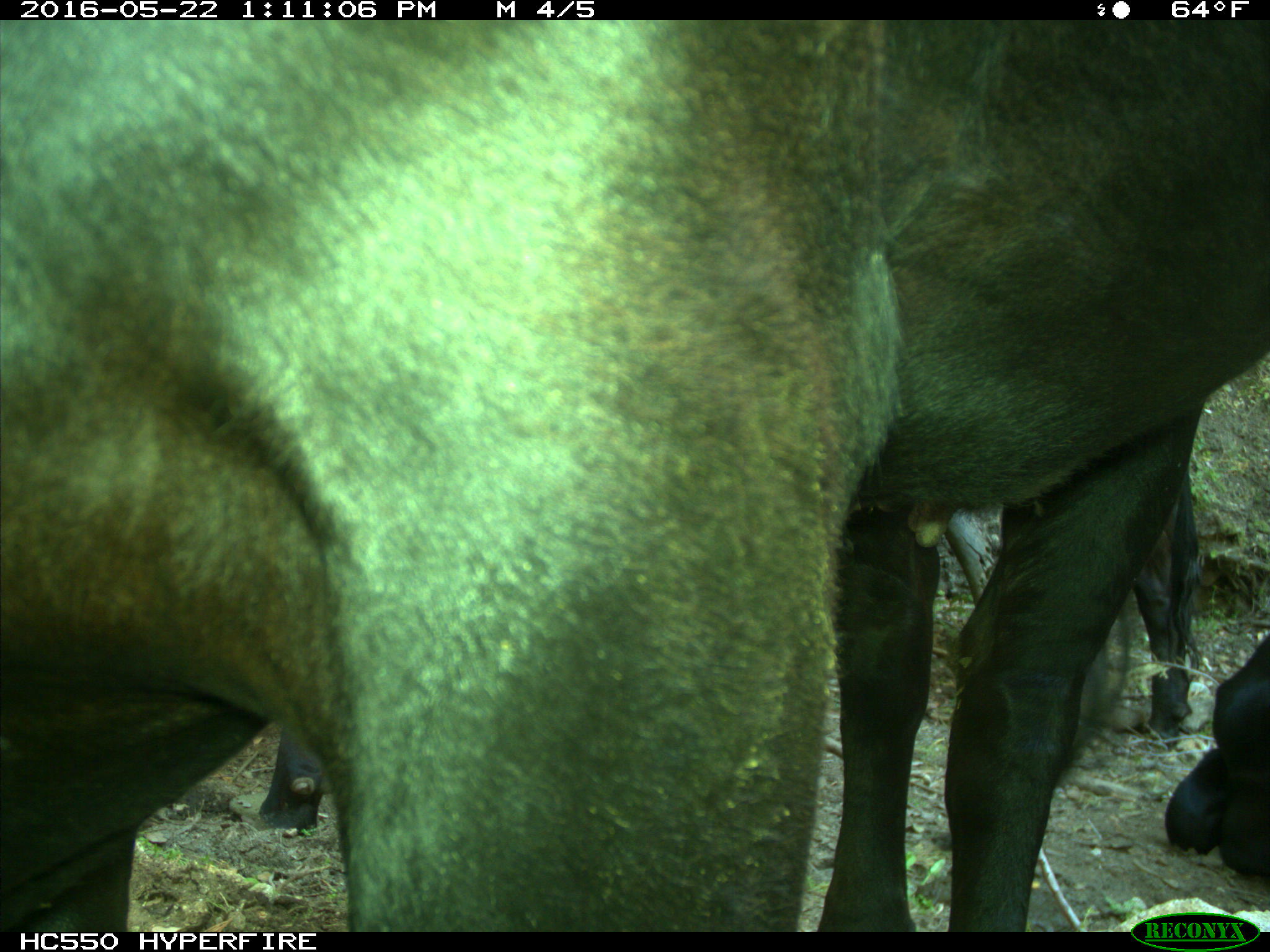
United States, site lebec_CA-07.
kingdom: Animalia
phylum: Chordata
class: Mammalia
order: Artiodactyla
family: Bovidae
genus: Bos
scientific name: Bos taurus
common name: domestic cow